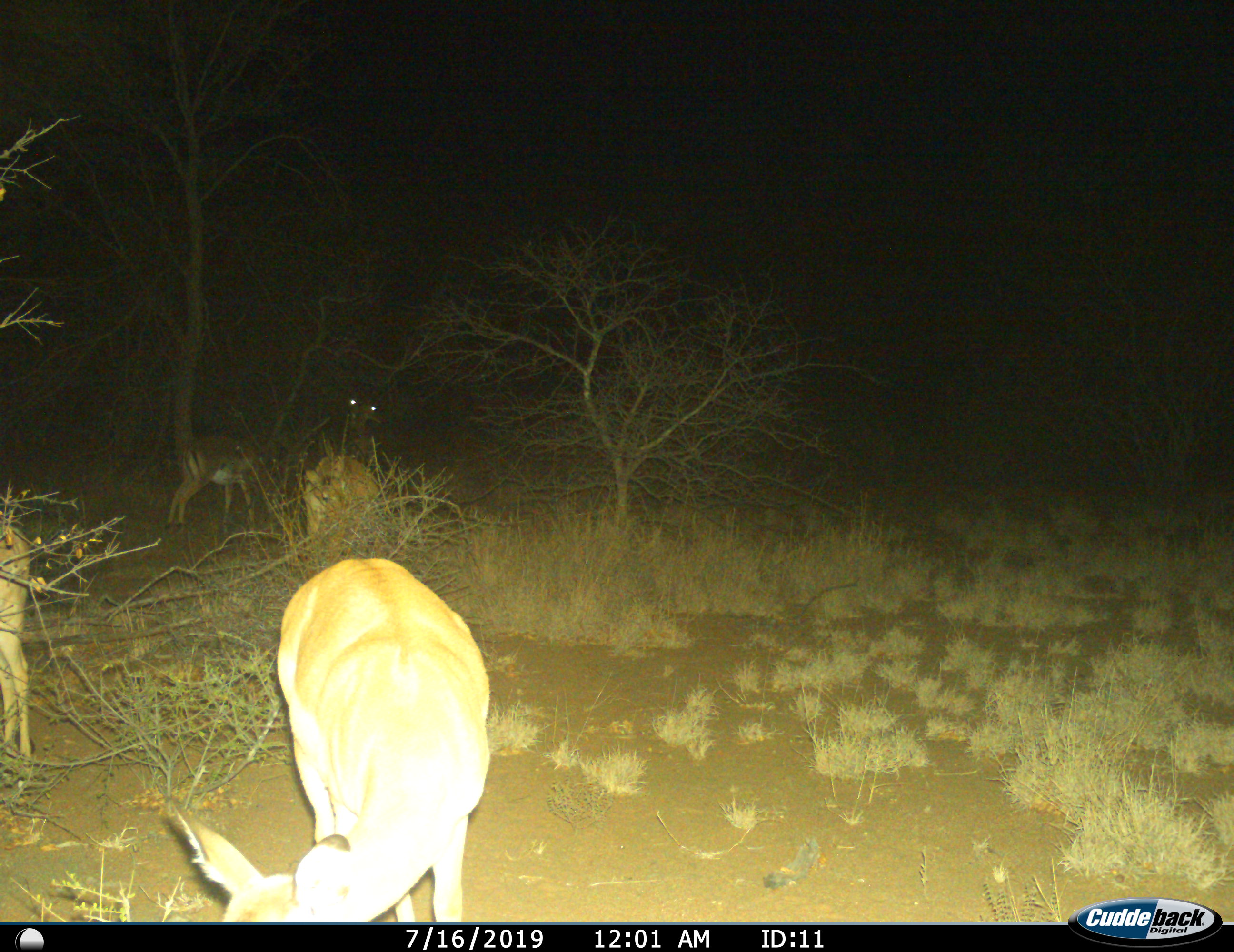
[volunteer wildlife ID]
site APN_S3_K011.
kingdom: Animalia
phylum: Chordata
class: Mammalia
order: Artiodactyla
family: Bovidae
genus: Aepyceros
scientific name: Aepyceros melampus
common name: impala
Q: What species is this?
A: Impala (Aepyceros melampus).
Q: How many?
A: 5.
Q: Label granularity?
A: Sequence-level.